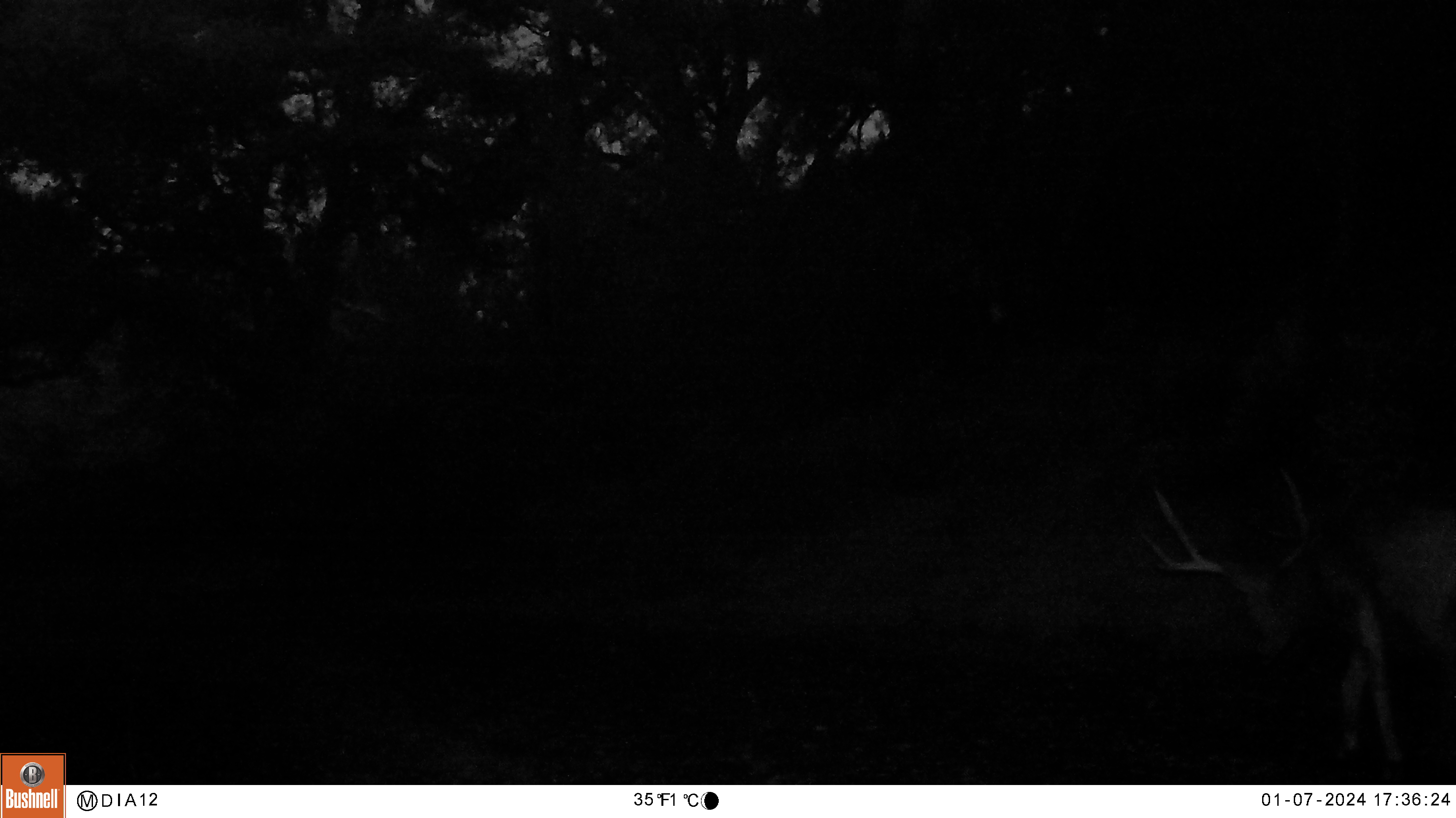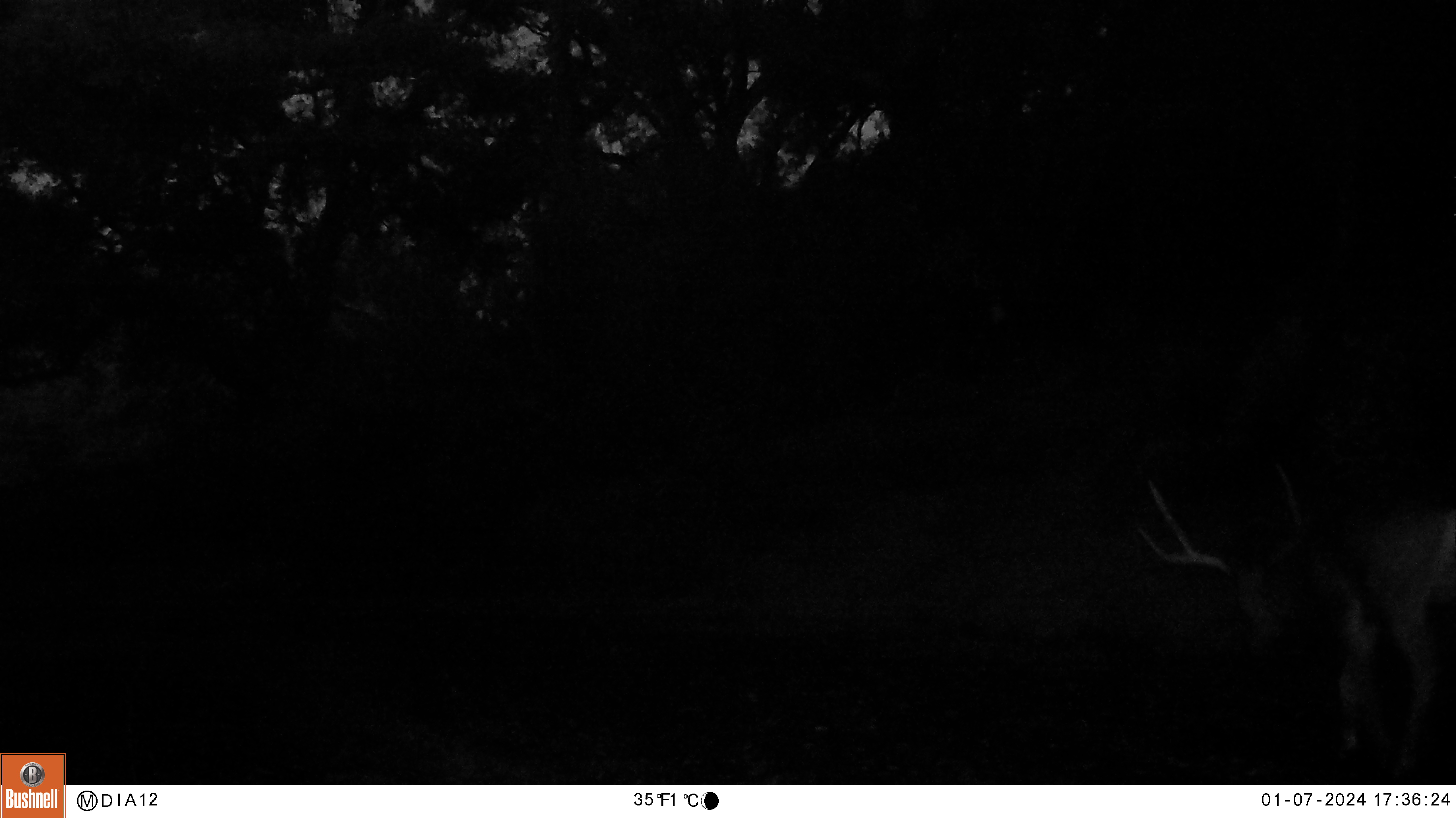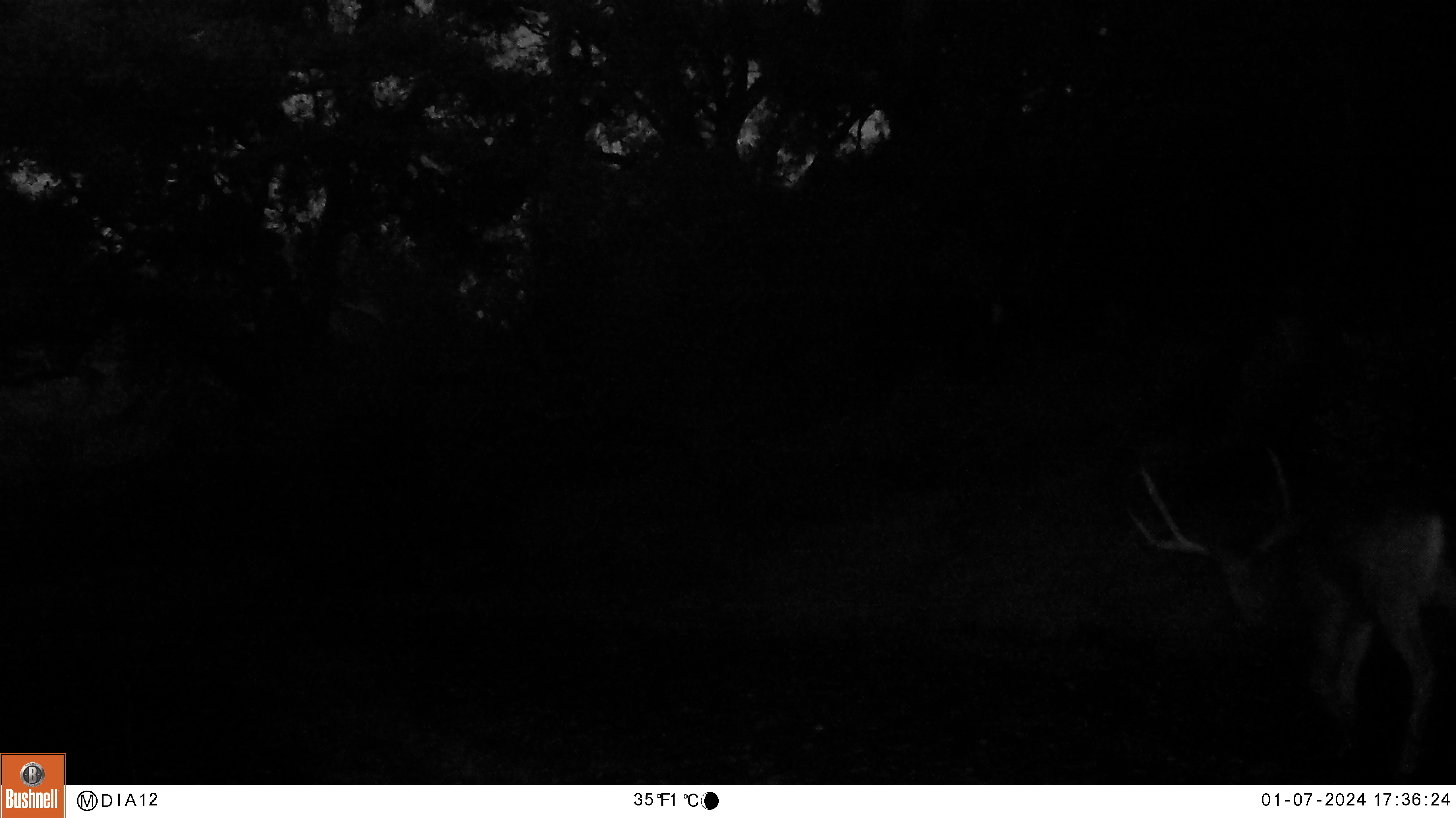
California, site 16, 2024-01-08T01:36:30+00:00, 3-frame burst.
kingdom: Animalia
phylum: Chordata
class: Mammalia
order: Artiodactyla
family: Cervidae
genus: Odocoileus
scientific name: Odocoileus hemionus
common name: mule deer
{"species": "mule deer (Odocoileus hemionus)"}